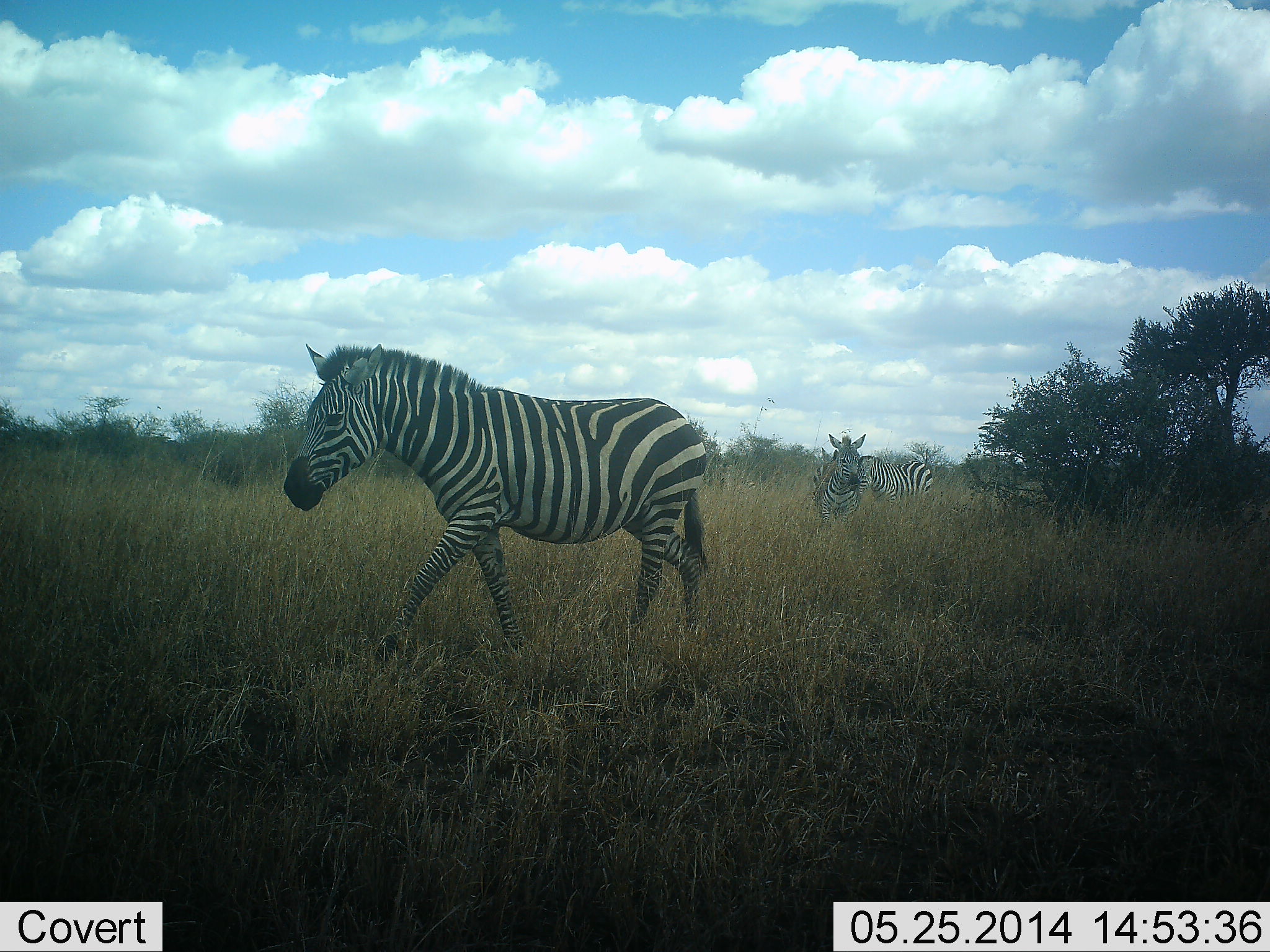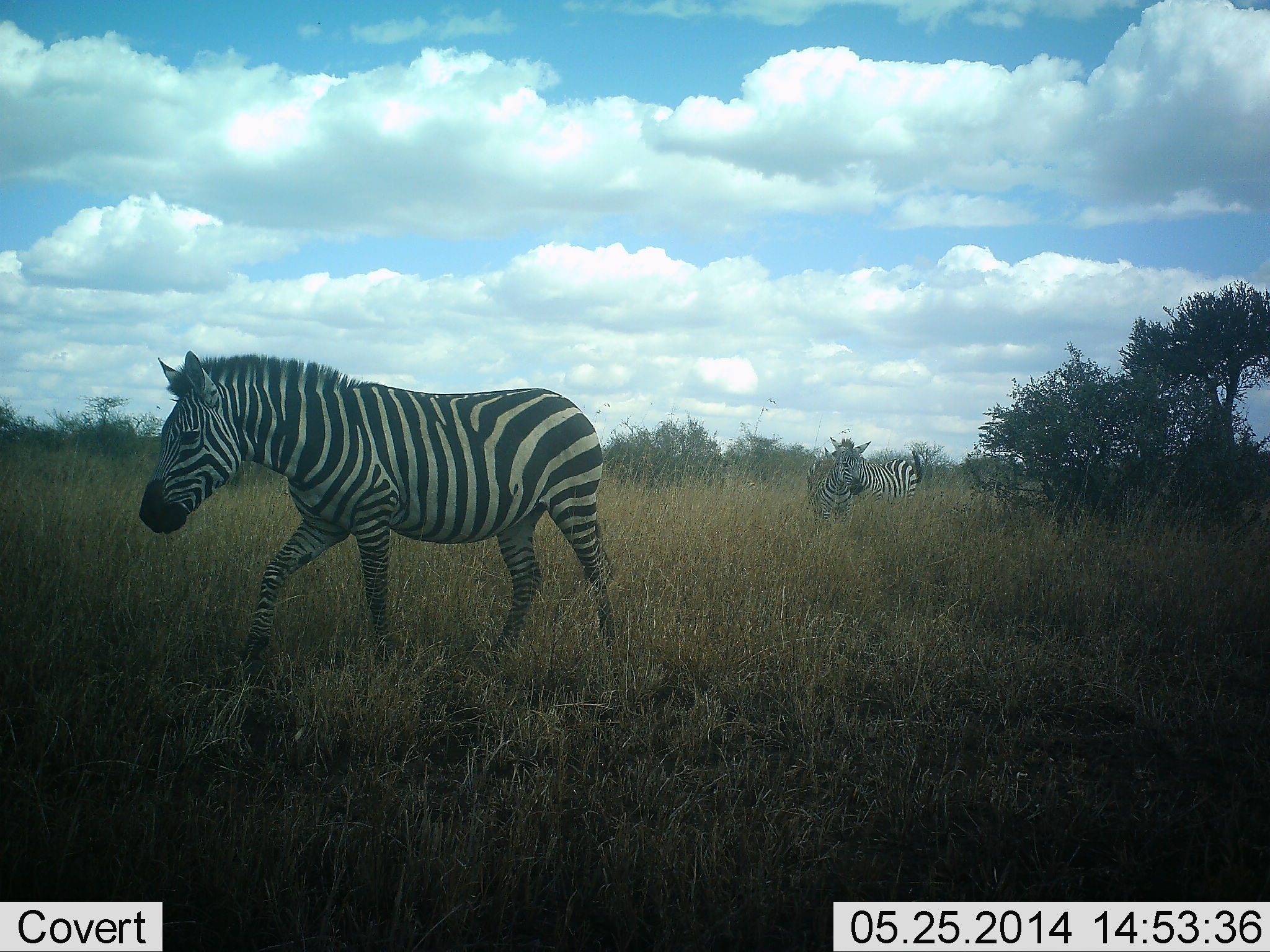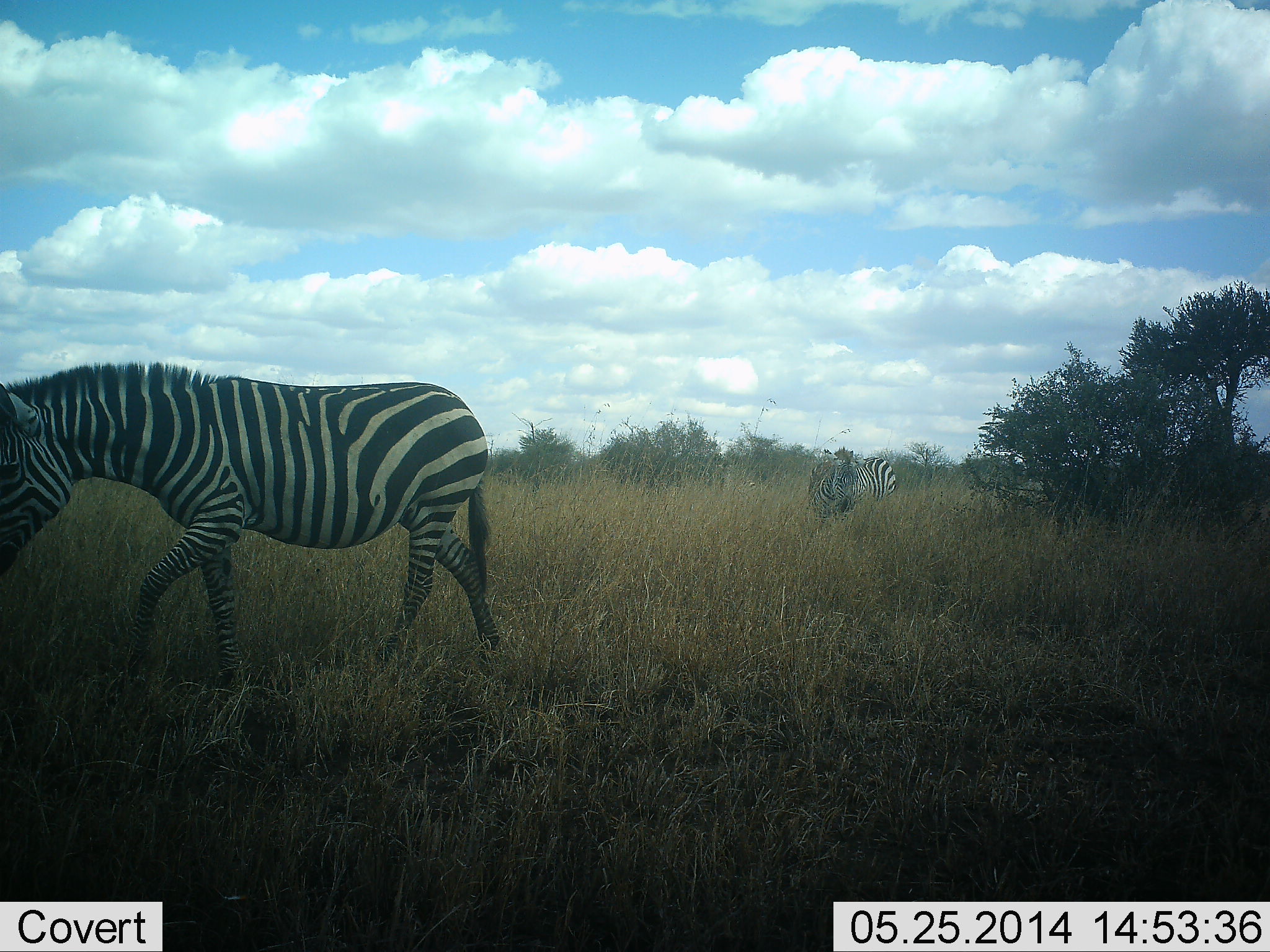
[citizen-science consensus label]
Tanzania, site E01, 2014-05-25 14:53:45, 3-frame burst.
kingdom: Animalia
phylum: Chordata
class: Mammalia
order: Perissodactyla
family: Equidae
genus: Equus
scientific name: Equus quagga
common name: plains zebra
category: zebra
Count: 3.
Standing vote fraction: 30%.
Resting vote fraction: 0%.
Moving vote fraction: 90%.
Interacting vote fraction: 0%.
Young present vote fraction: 0%.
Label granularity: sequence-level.